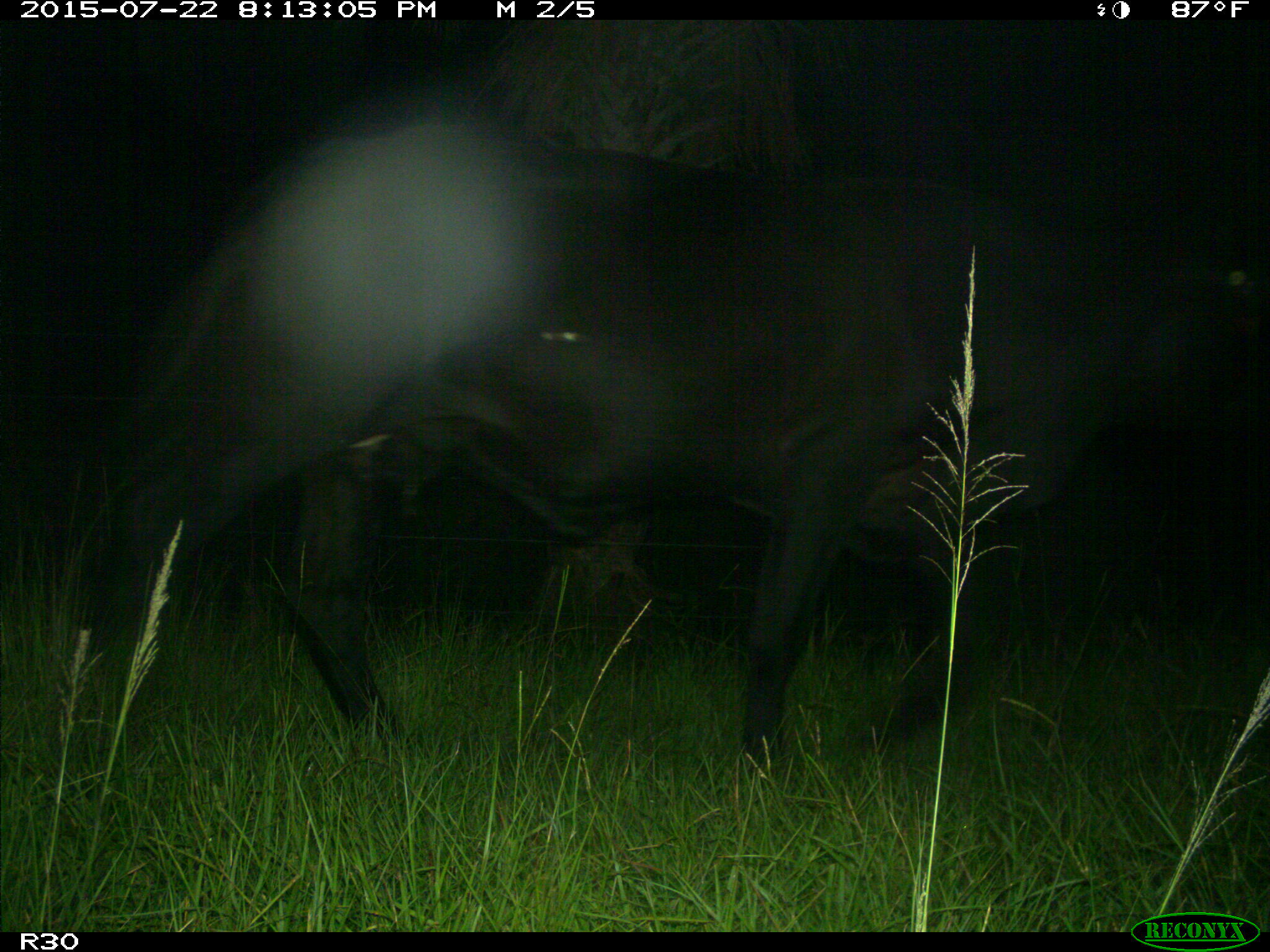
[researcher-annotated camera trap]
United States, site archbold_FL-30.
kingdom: Animalia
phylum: Chordata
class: Mammalia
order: Artiodactyla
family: Bovidae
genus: Bos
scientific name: Bos taurus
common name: domestic cow